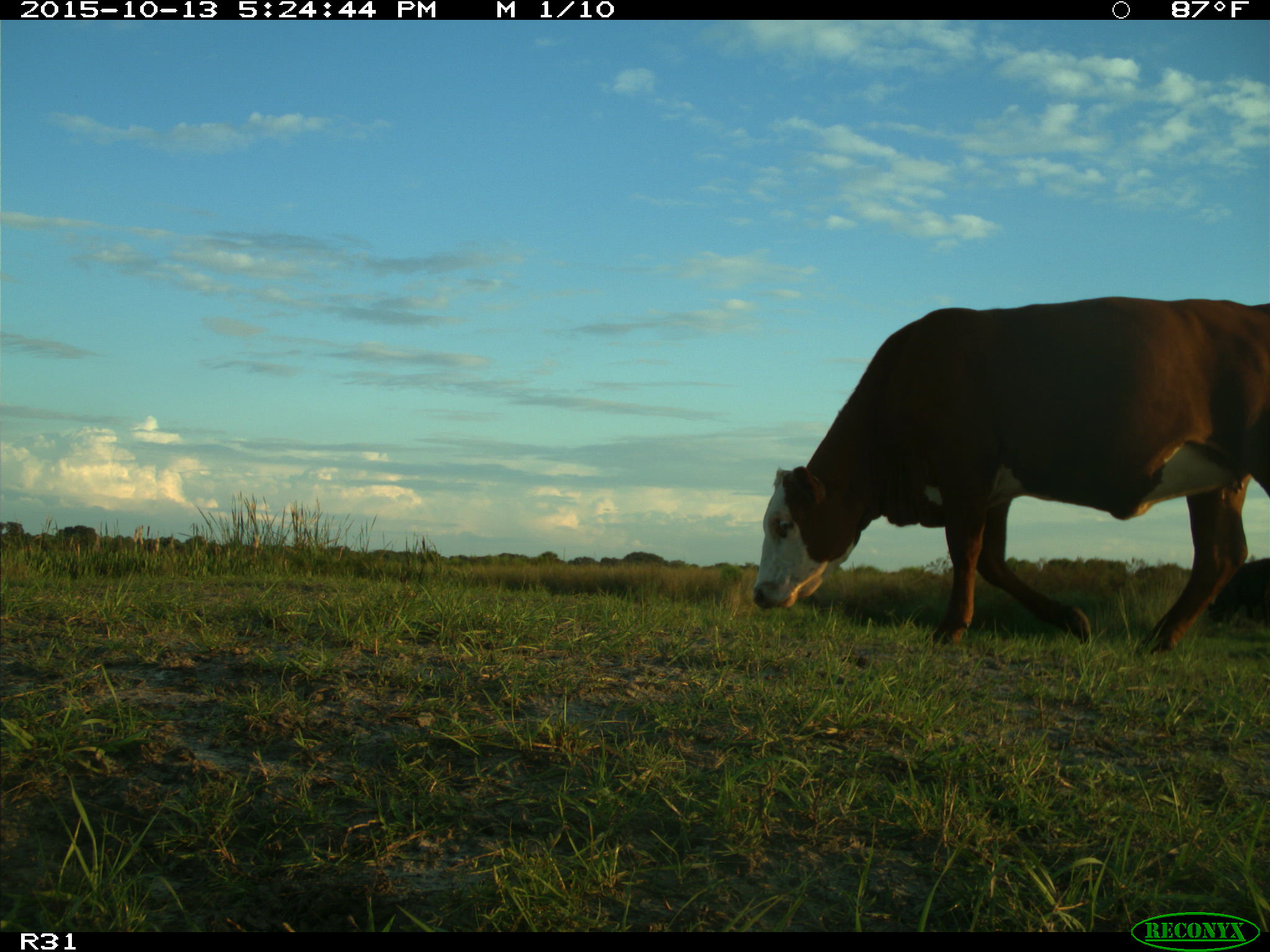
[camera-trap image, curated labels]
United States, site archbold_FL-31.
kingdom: Animalia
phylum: Chordata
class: Mammalia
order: Artiodactyla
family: Bovidae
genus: Bos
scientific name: Bos taurus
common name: domestic cow